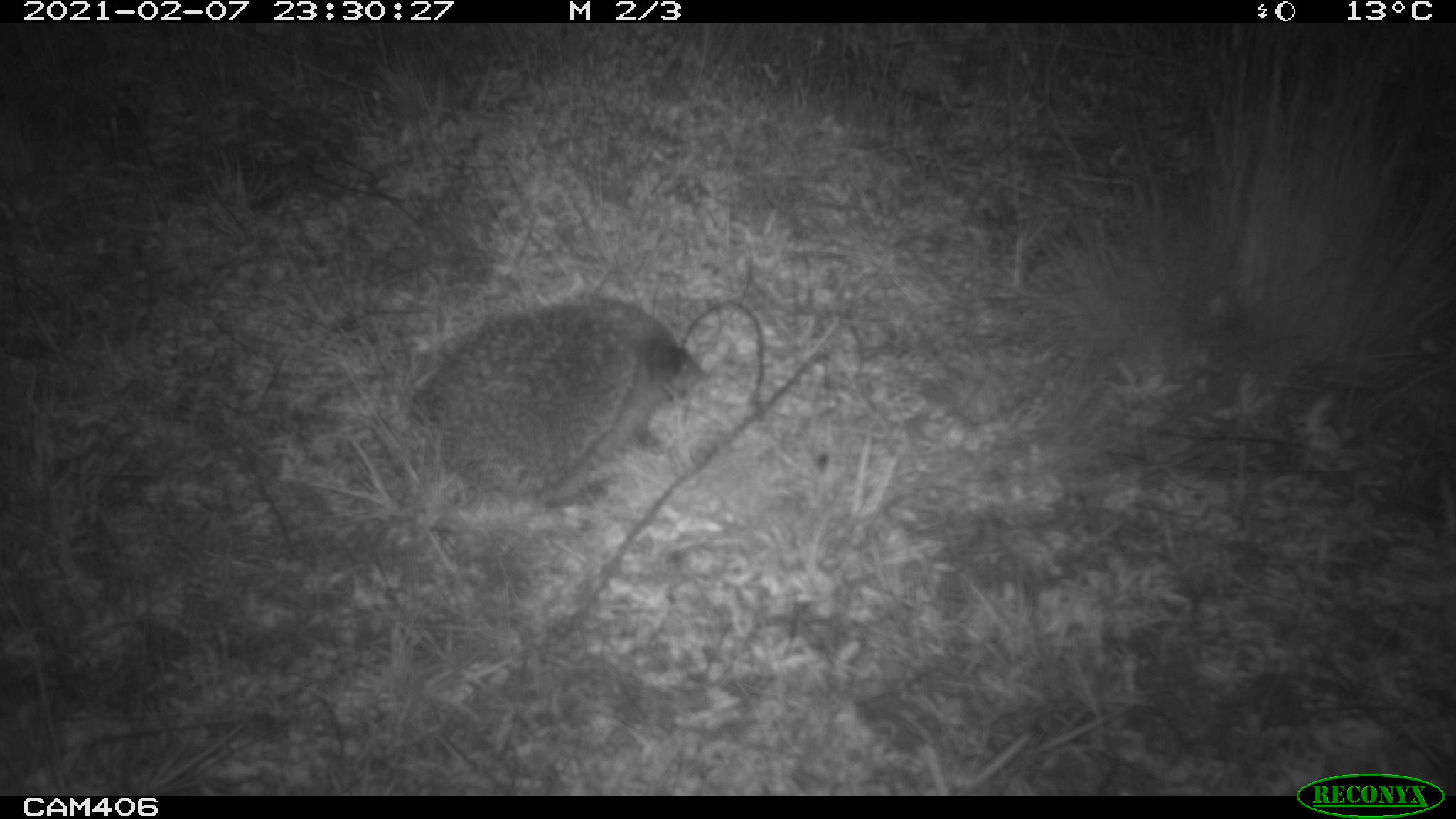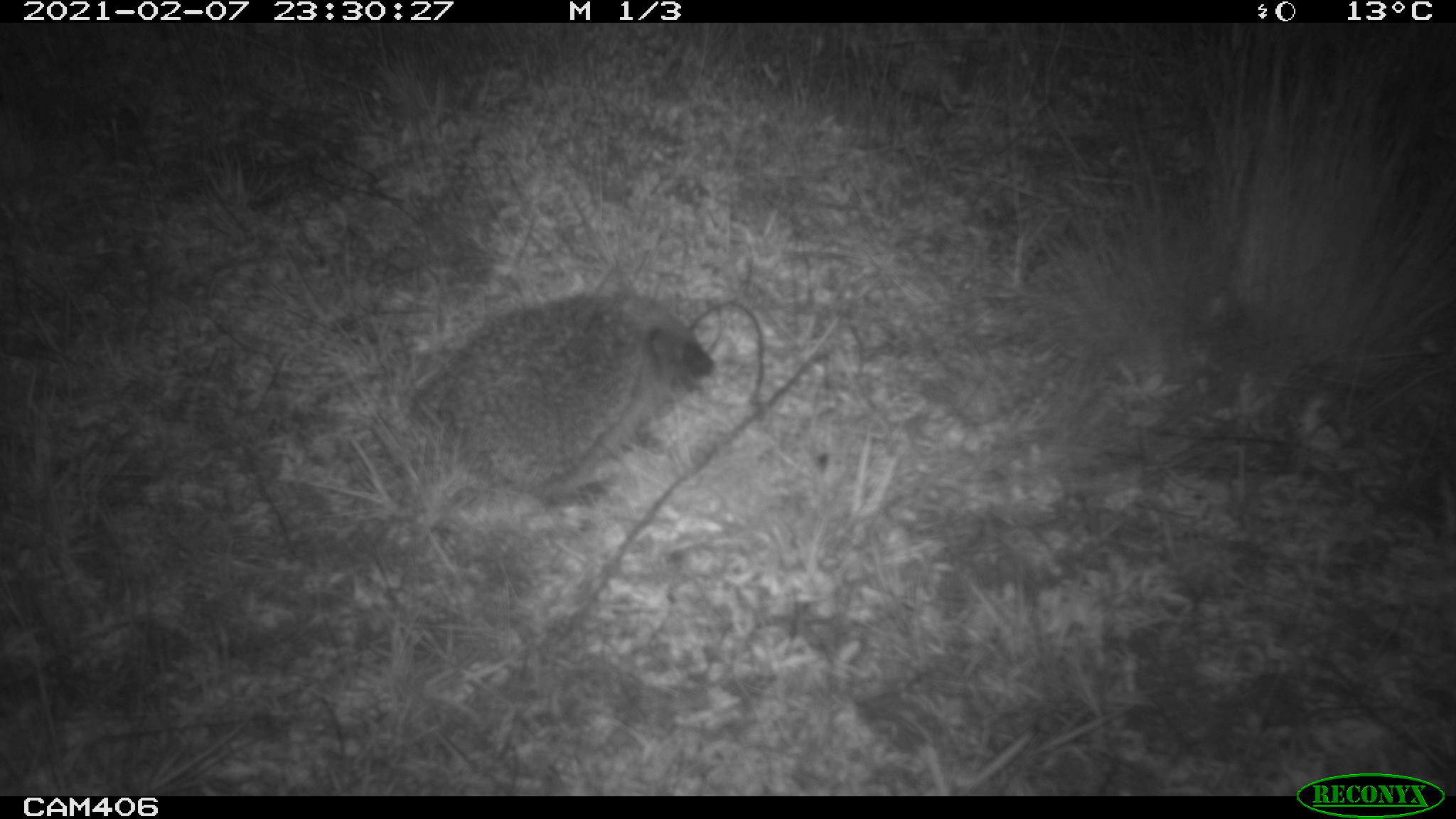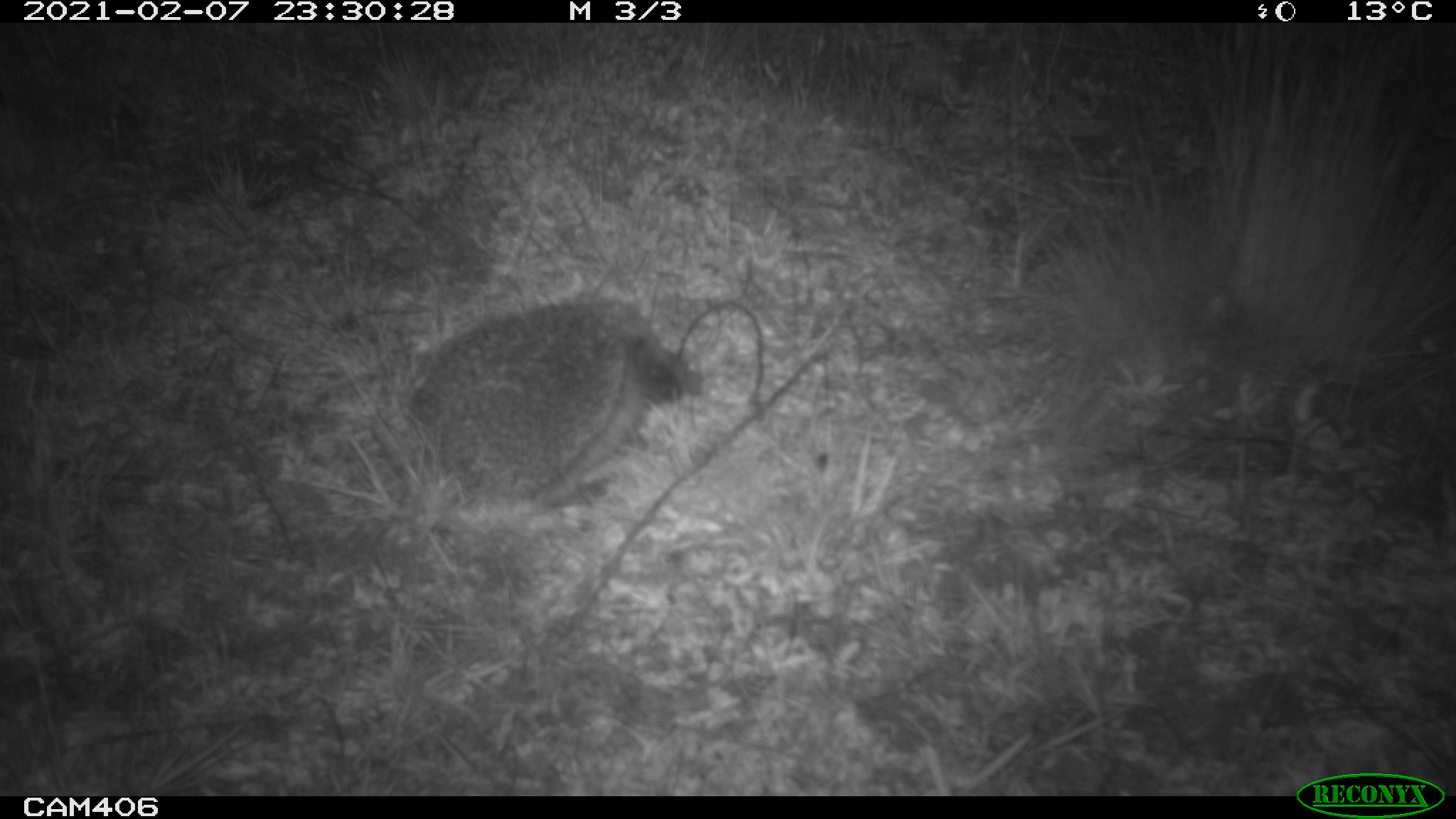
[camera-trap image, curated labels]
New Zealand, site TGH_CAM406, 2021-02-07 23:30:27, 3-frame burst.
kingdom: Animalia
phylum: Chordata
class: Mammalia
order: Eulipotyphla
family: Erinaceidae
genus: Erinaceus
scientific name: Erinaceus europaeus europaeus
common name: european hedgehog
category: hedgehog